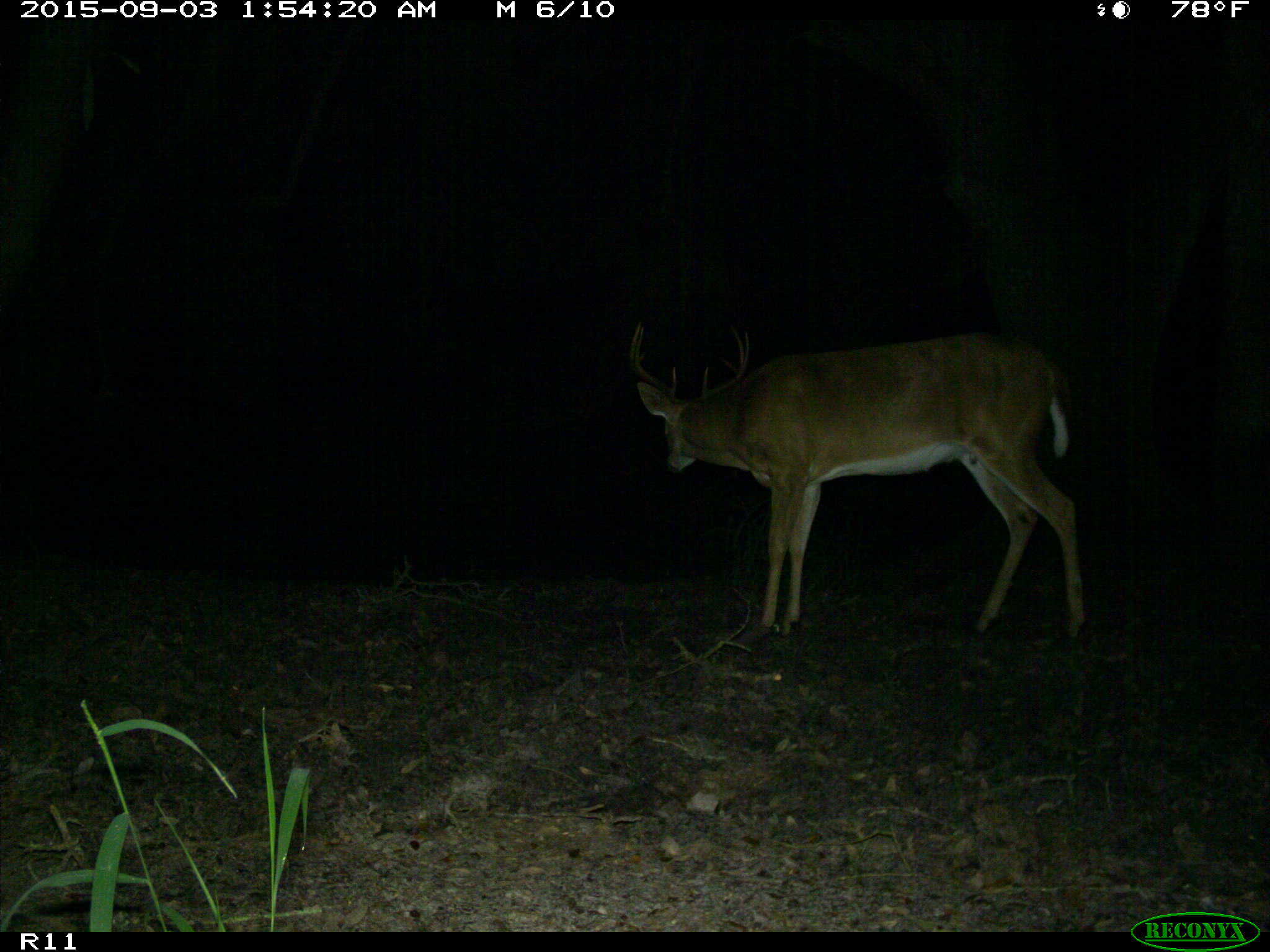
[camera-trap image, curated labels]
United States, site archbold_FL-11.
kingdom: Animalia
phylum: Chordata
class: Mammalia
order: Artiodactyla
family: Cervidae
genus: Odocoileus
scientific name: Odocoileus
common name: deer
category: unidentified deer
Unidentified deer (deer) (Odocoileus).